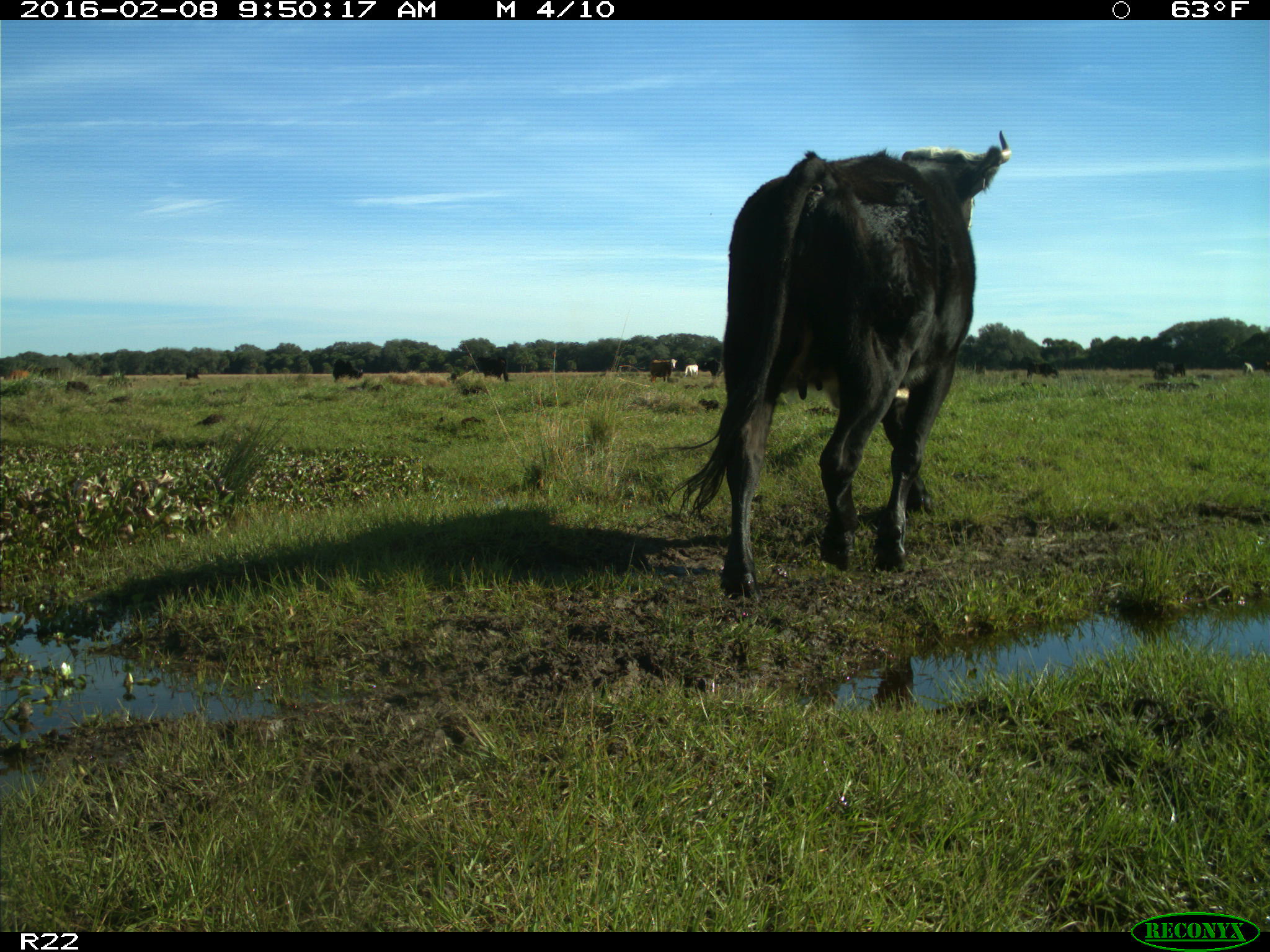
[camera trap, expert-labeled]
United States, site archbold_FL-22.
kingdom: Animalia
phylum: Chordata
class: Mammalia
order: Artiodactyla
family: Bovidae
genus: Bos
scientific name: Bos taurus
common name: domestic cow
Bos taurus (domestic cow).